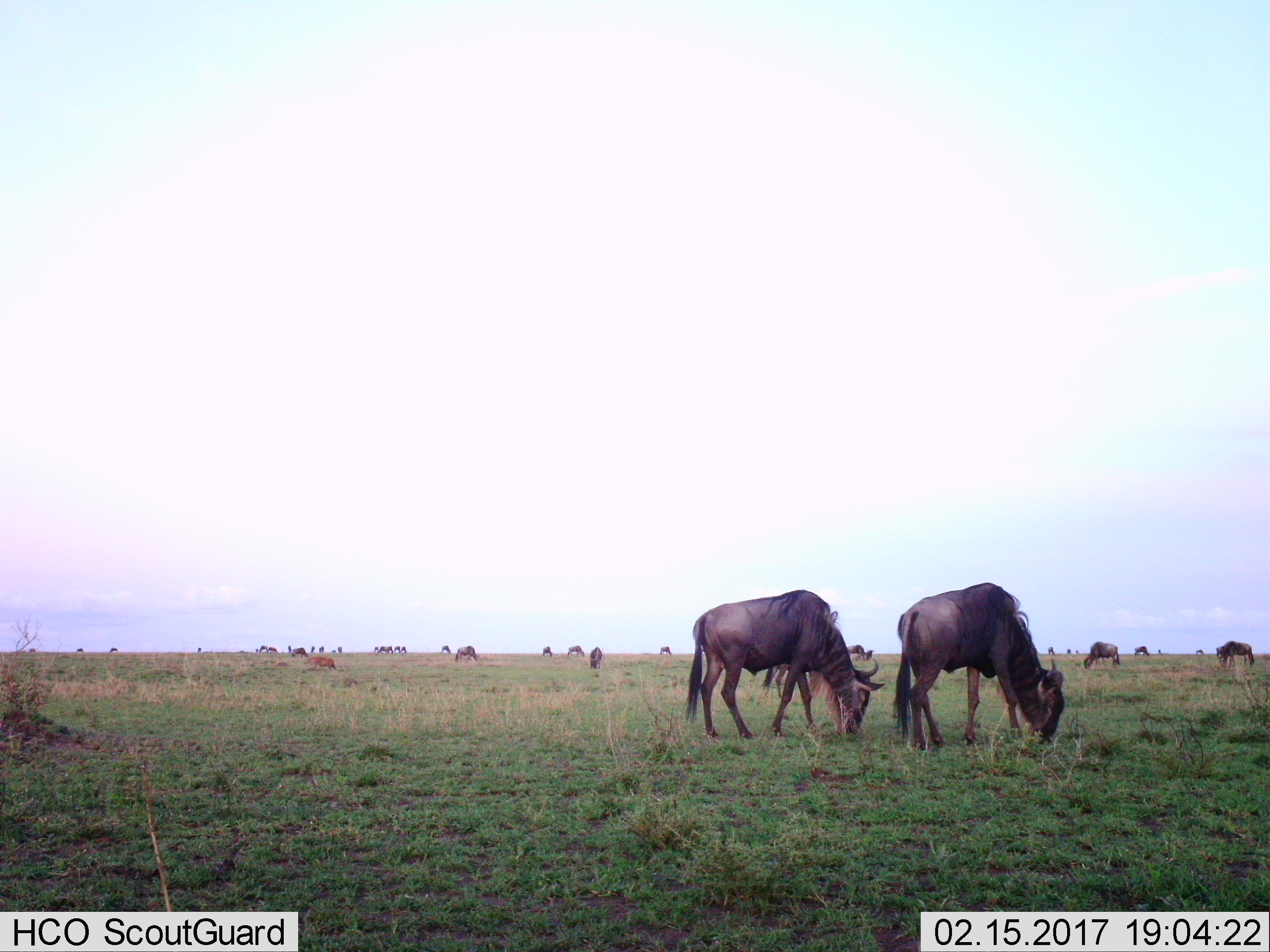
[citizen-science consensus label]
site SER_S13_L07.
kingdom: Animalia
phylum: Chordata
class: Mammalia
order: Artiodactyla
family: Bovidae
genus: Connochaetes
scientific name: Connochaetes taurinus taurinus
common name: blue wildebeest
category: wildebeestblue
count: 11-50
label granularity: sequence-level